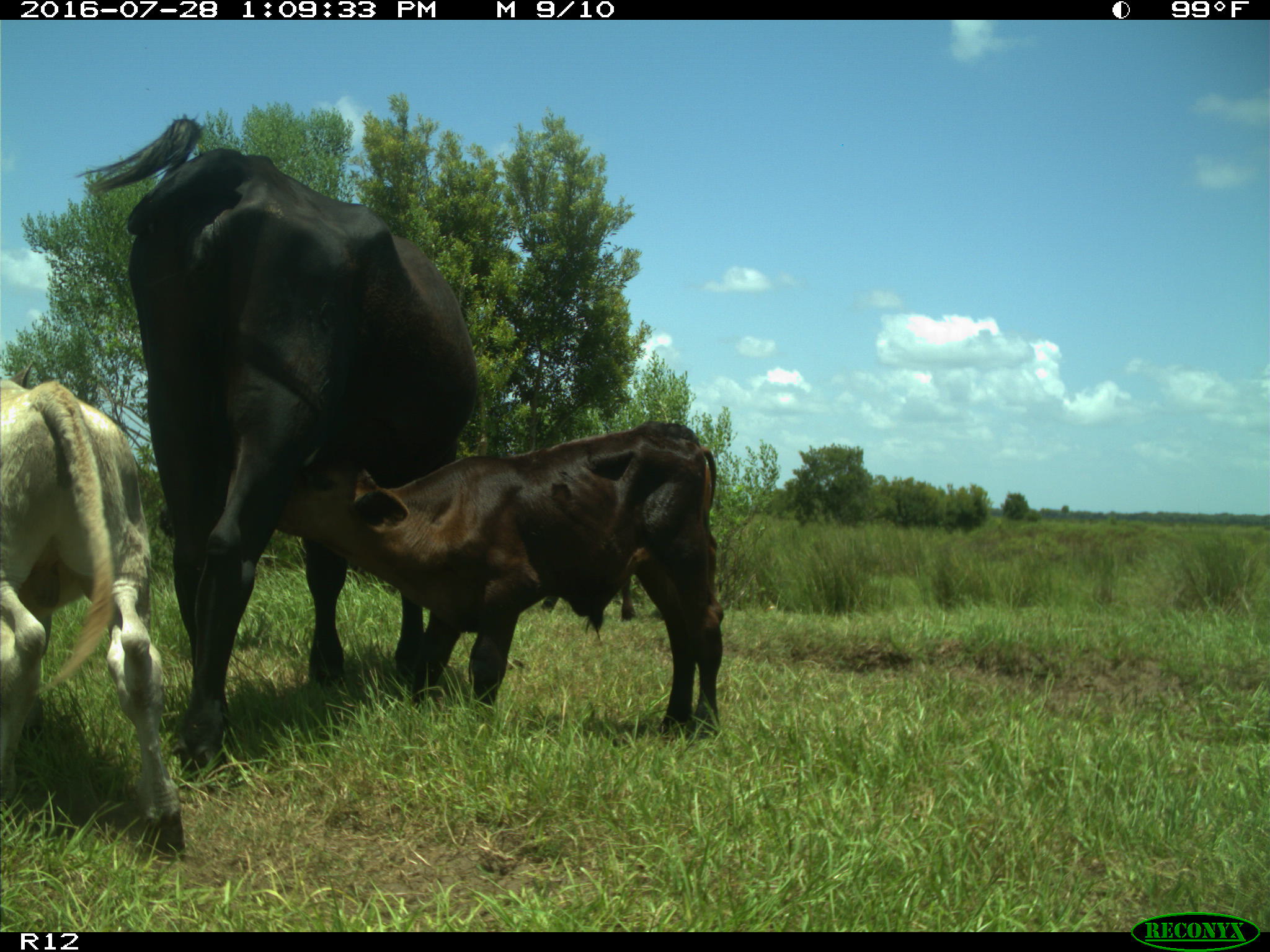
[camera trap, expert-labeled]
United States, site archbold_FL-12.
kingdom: Animalia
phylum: Chordata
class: Mammalia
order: Artiodactyla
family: Bovidae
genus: Bos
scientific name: Bos taurus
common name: domestic cow